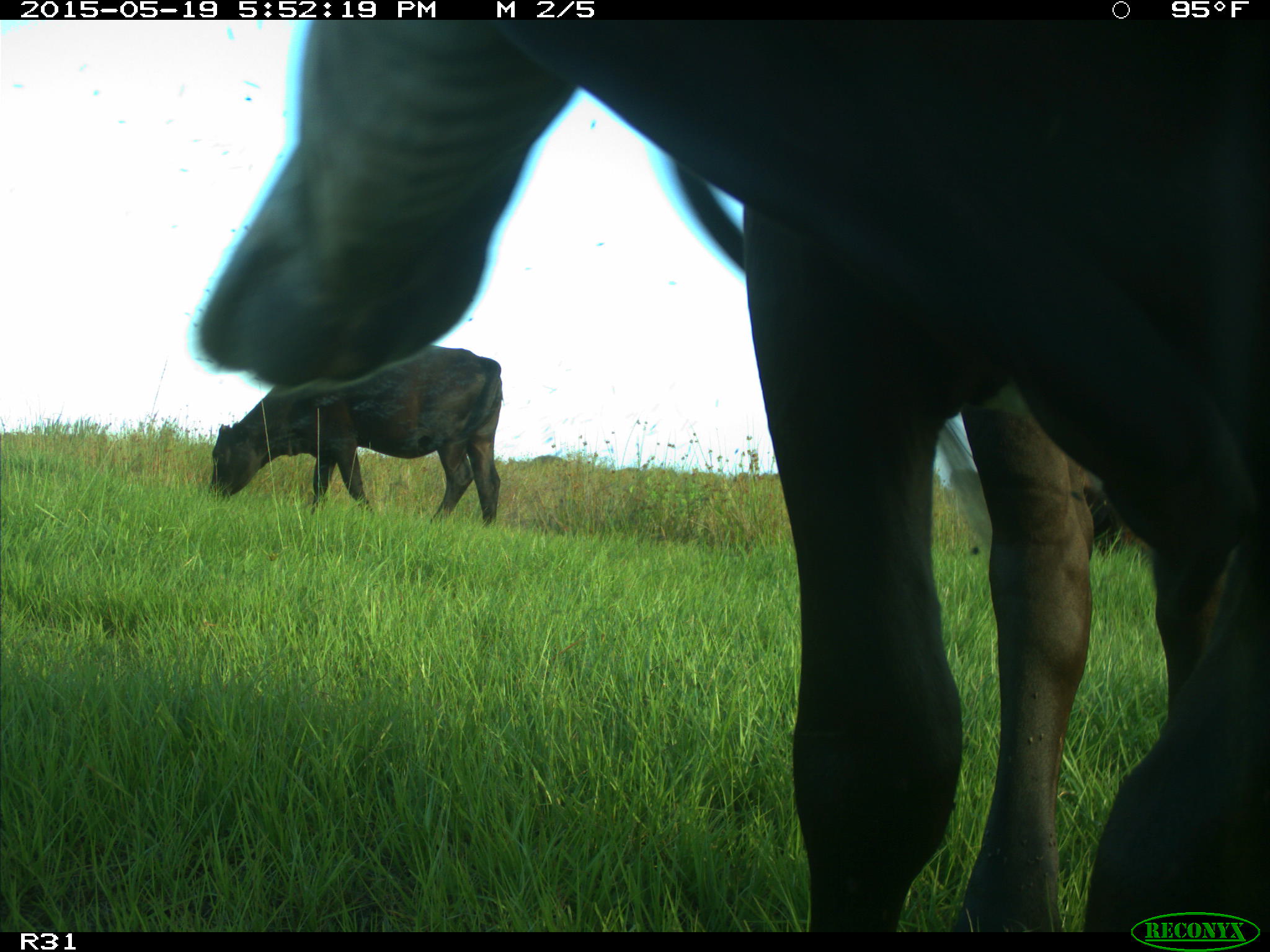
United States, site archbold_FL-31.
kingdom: Animalia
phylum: Chordata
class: Mammalia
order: Artiodactyla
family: Bovidae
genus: Bos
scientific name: Bos taurus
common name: domestic cow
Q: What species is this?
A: Bos taurus (domestic cow).